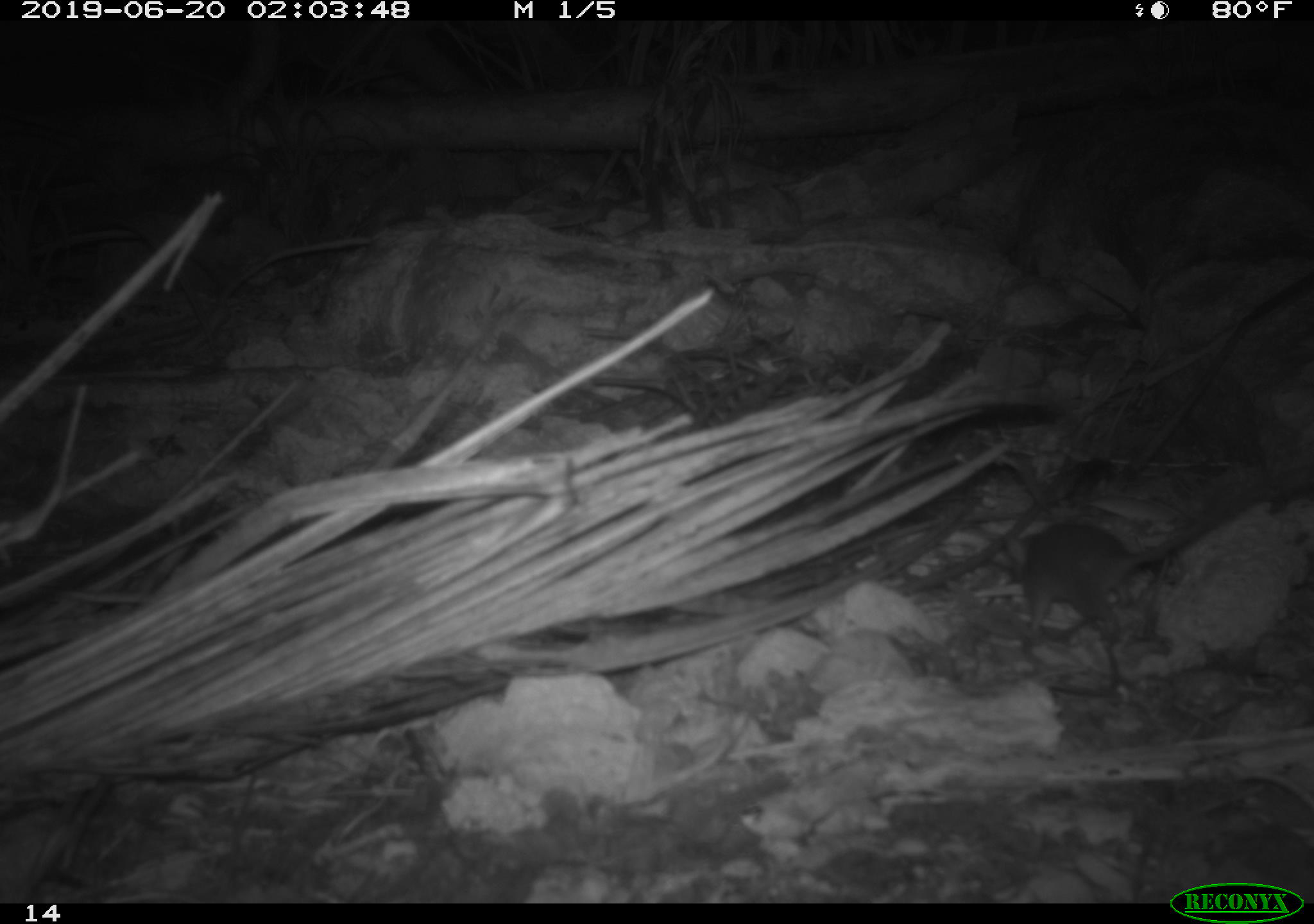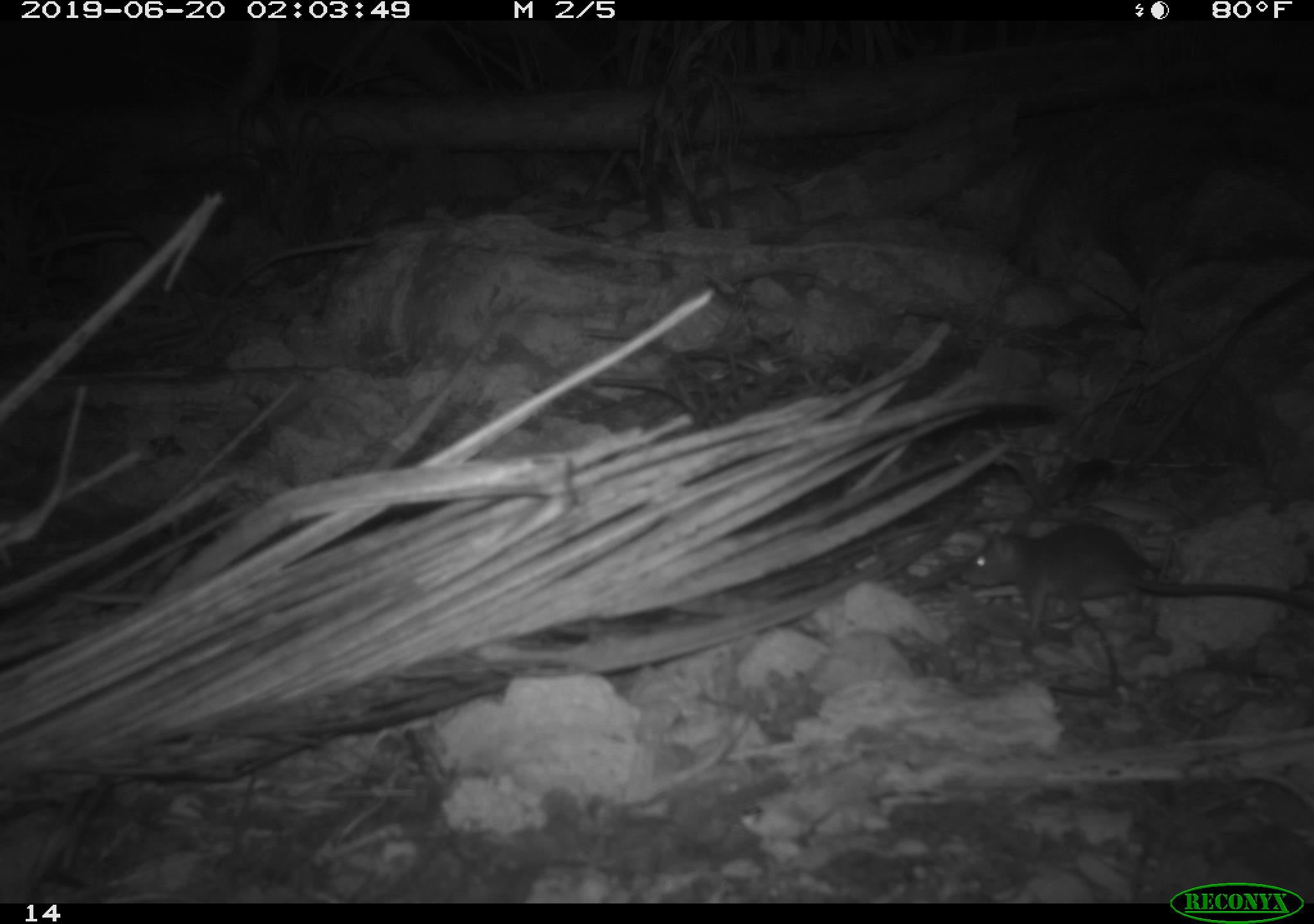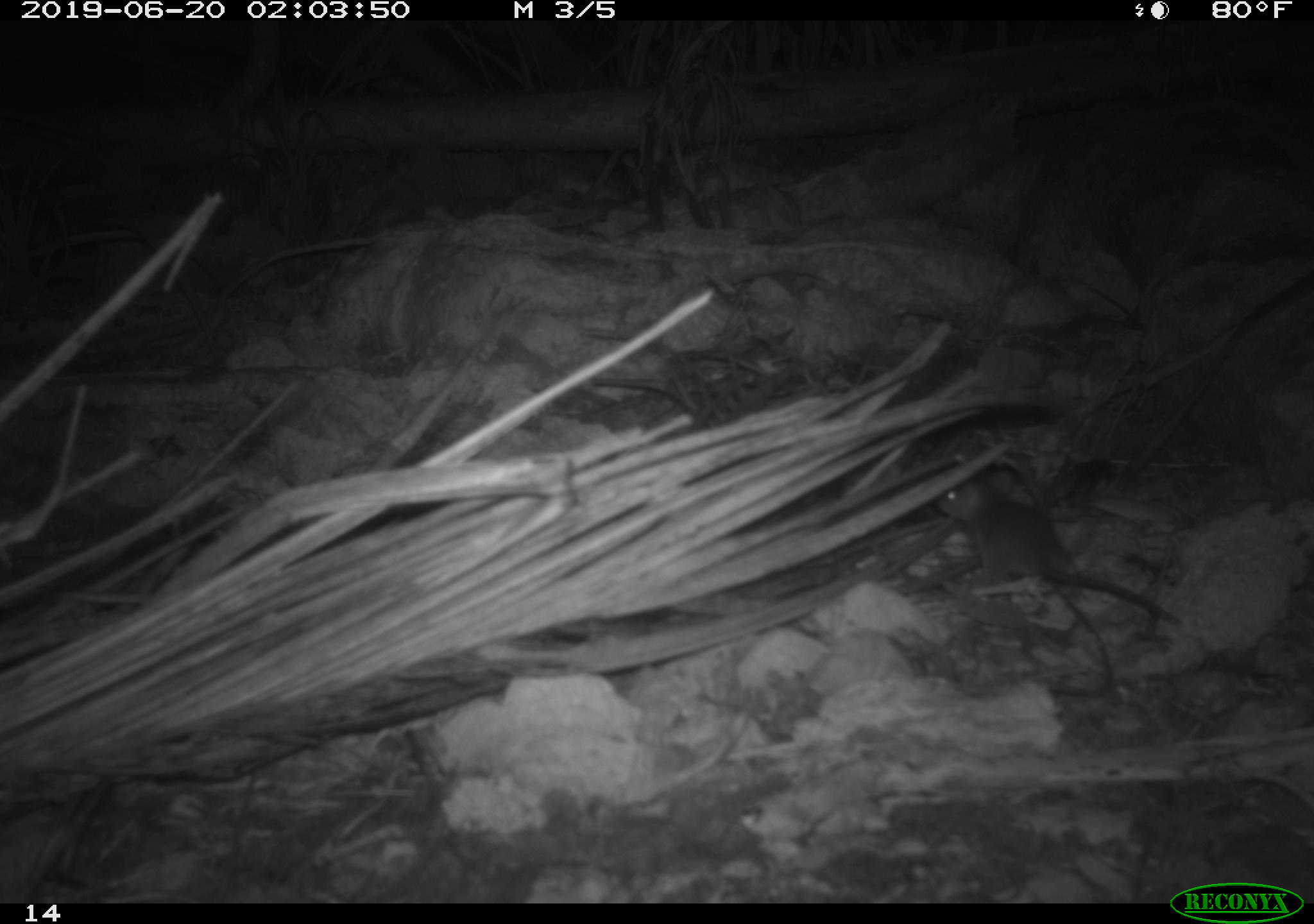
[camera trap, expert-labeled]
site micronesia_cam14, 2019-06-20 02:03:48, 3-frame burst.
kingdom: Animalia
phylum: Chordata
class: Mammalia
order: Rodentia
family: Muridae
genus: Rattus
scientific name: Rattus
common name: rat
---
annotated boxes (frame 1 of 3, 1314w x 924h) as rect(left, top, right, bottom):
rat: rect(994, 486, 1236, 676)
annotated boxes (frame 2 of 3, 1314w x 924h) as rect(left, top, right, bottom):
rat: rect(960, 523, 1313, 644)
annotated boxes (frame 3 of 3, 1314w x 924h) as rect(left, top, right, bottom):
rat: rect(932, 472, 1182, 633)